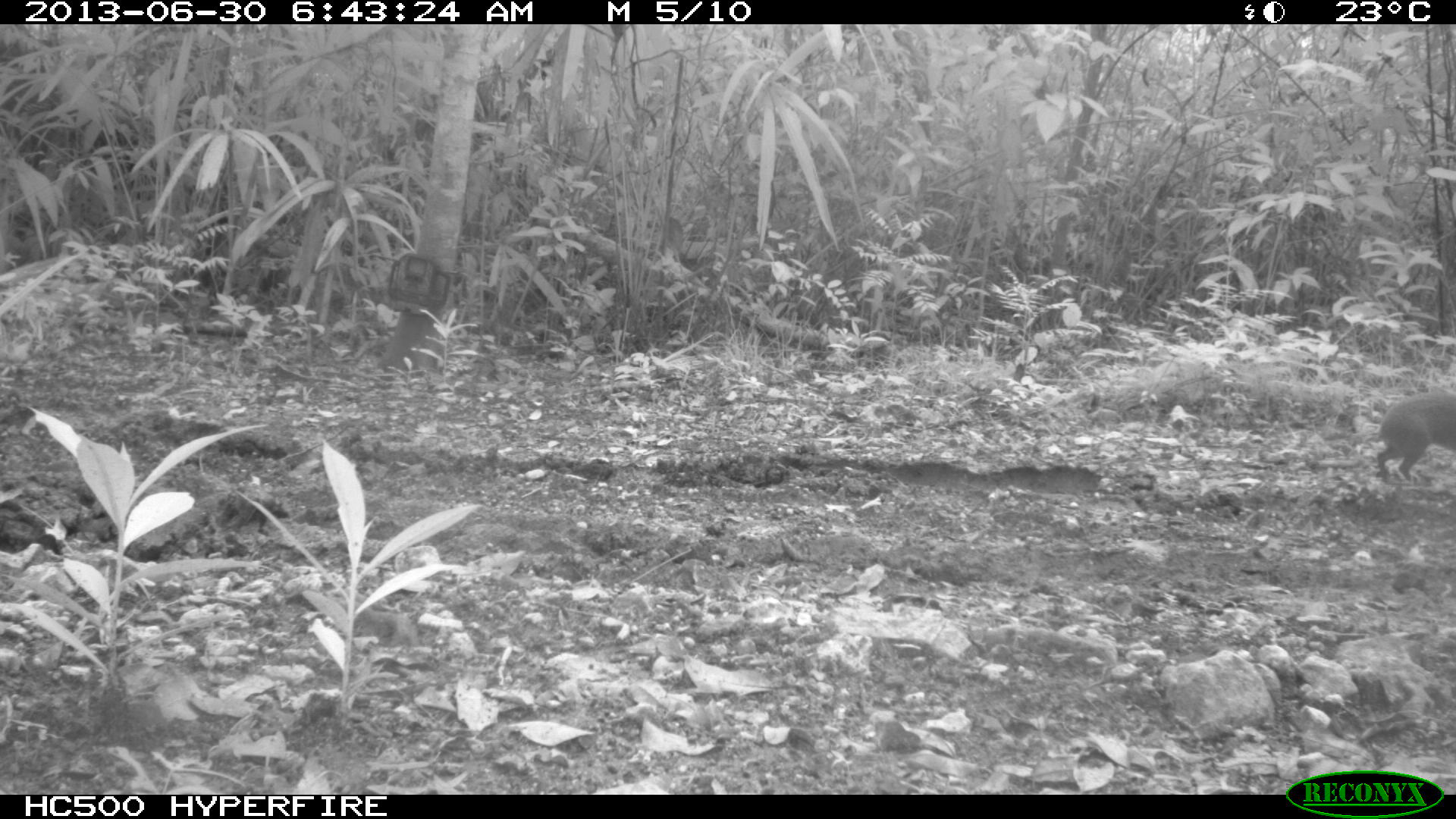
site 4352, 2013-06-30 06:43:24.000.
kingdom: Animalia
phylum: Chordata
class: Mammalia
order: Rodentia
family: Dasyproctidae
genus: Dasyprocta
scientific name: Dasyprocta punctata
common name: central american agouti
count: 1